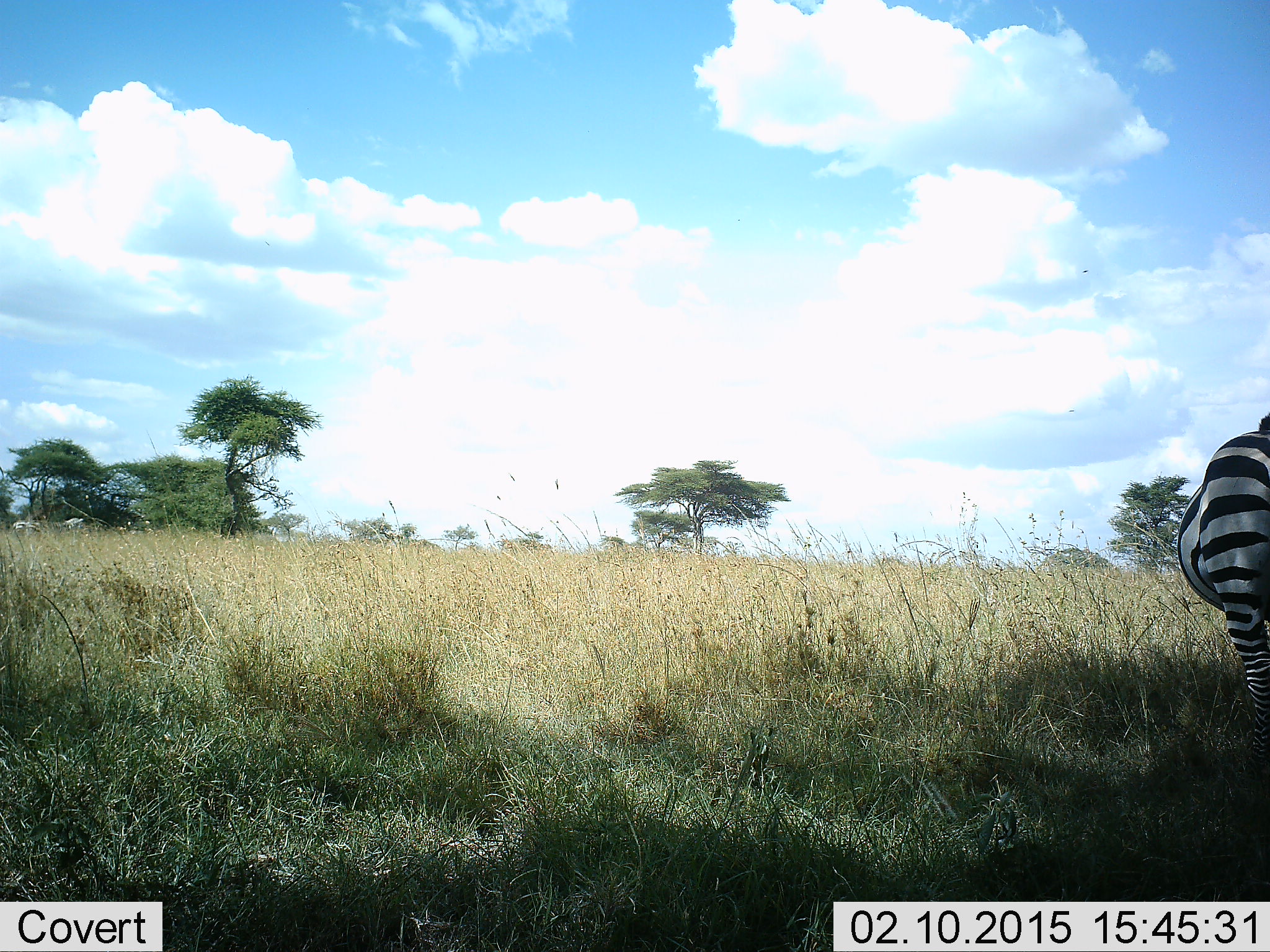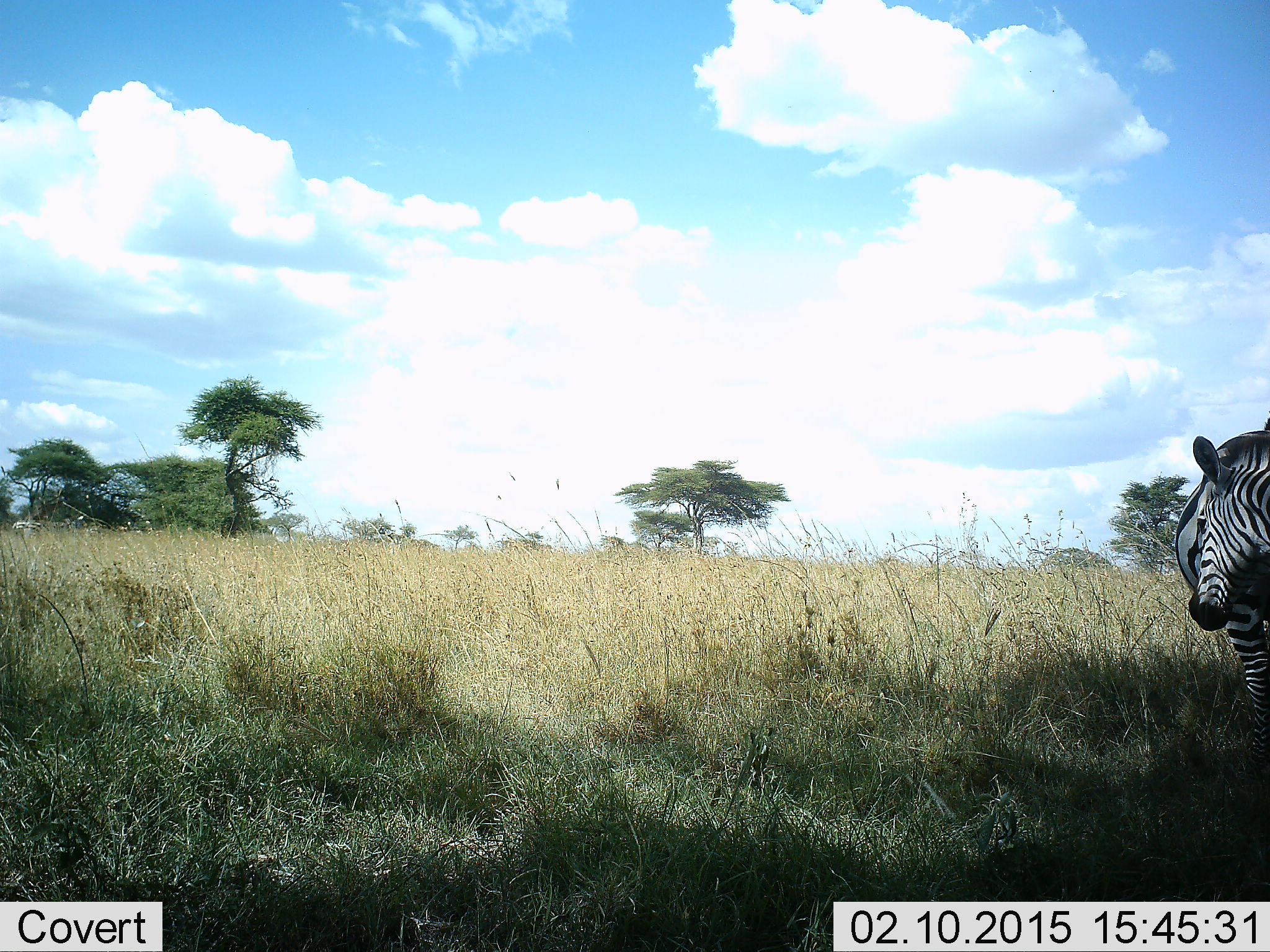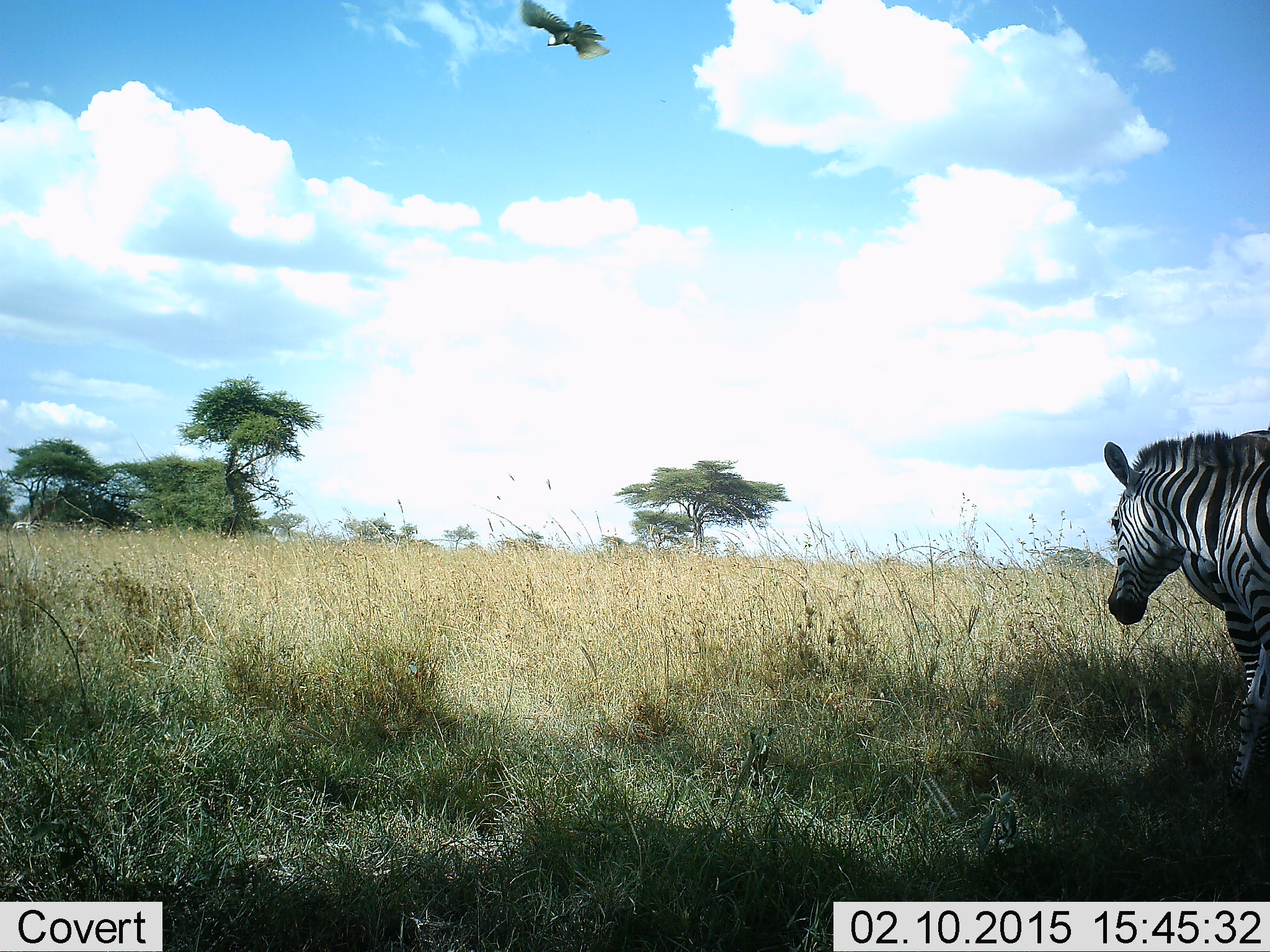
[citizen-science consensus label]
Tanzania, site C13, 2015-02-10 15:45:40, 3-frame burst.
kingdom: Animalia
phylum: Chordata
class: Mammalia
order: Perissodactyla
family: Equidae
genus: Equus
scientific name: Equus quagga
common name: plains zebra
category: zebra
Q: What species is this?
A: Zebra (plains zebra) (Equus quagga).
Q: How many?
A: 2.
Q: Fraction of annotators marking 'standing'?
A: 75%.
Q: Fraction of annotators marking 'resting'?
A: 0%.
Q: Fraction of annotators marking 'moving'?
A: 50%.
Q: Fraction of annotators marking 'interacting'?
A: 0%.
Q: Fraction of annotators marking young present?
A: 0%.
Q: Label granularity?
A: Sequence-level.